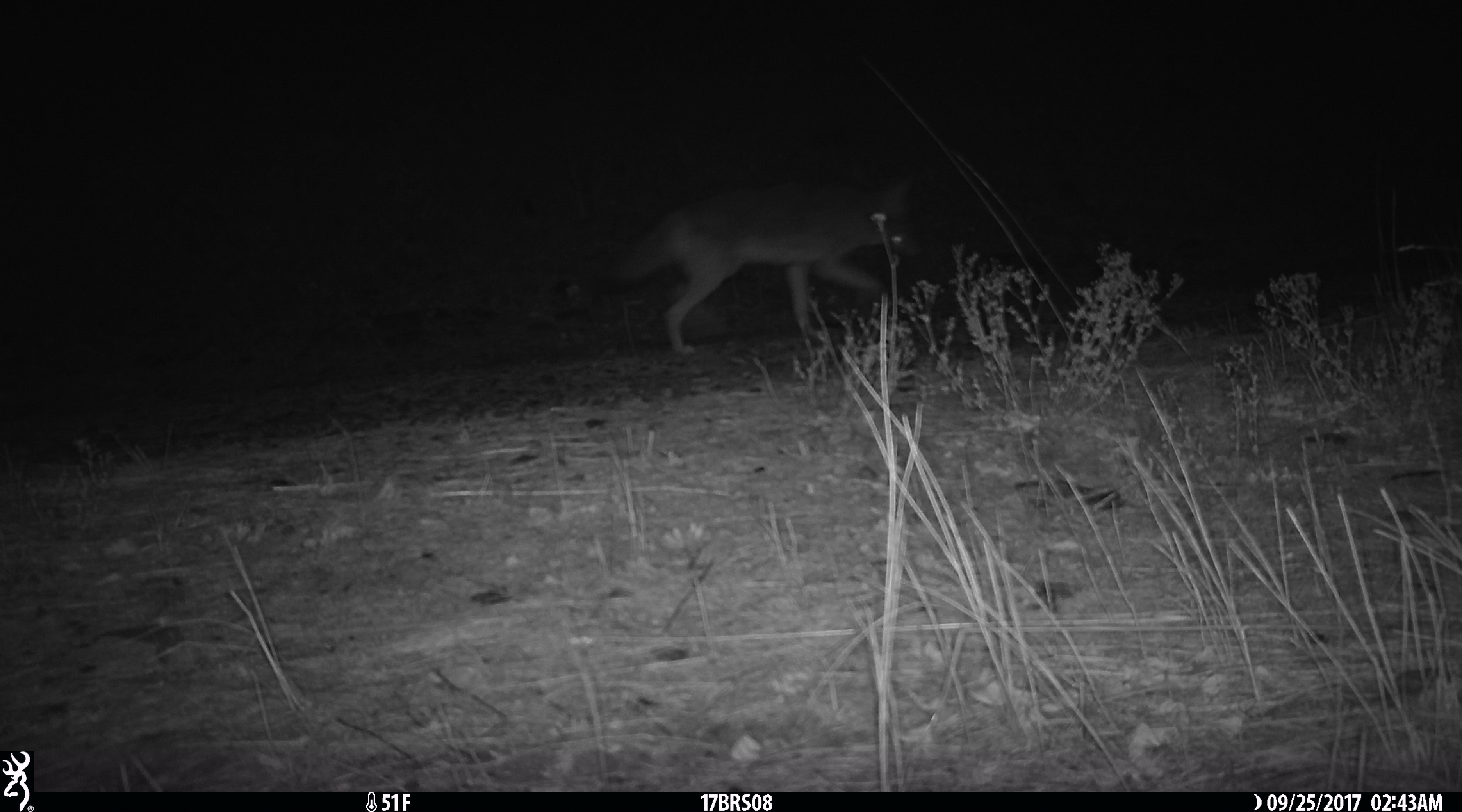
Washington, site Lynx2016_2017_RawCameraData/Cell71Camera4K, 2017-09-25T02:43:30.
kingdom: Animalia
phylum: Chordata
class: Mammalia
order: Carnivora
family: Canidae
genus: Canis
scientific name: Canis latrans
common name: coyote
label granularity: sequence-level